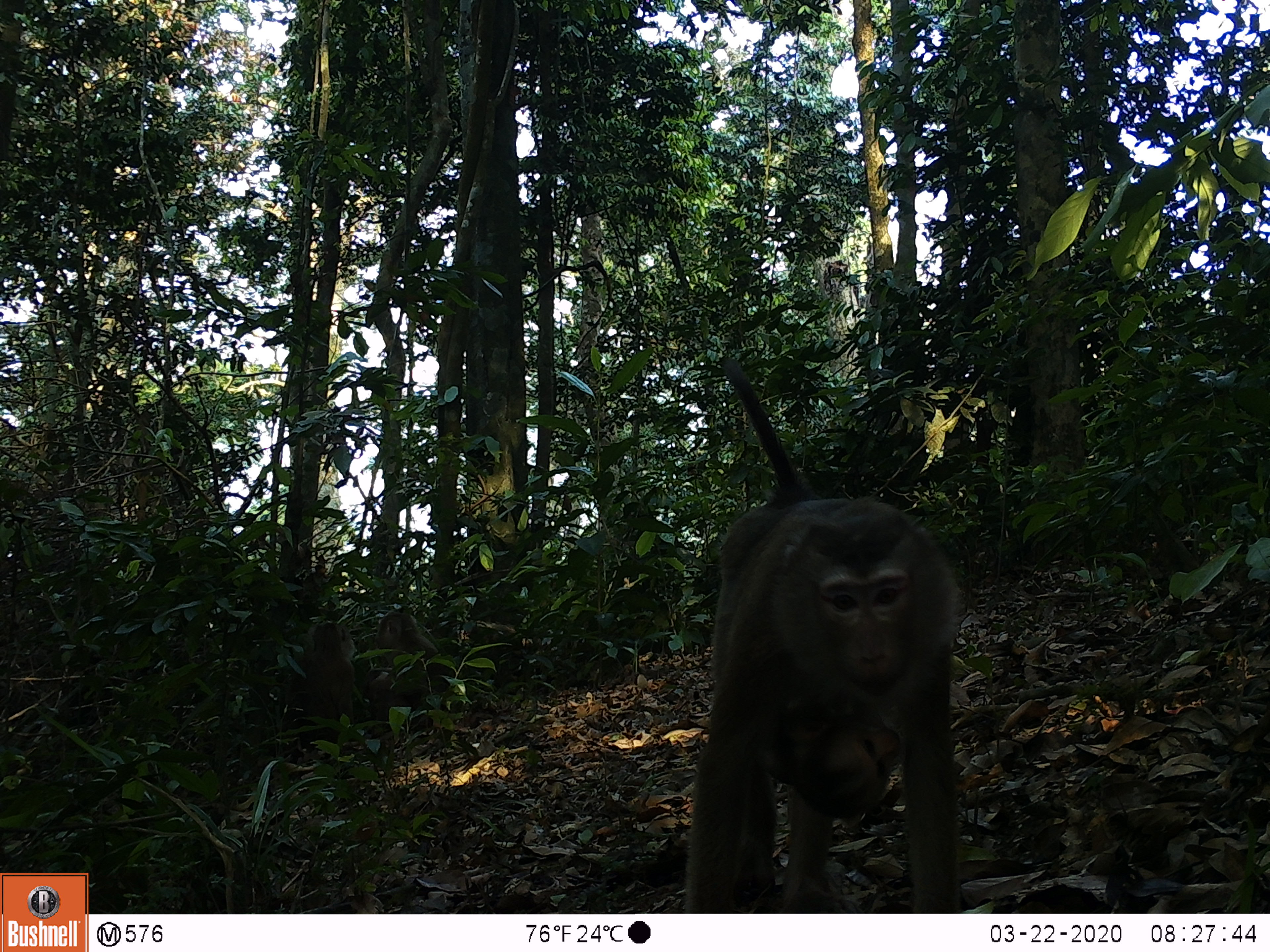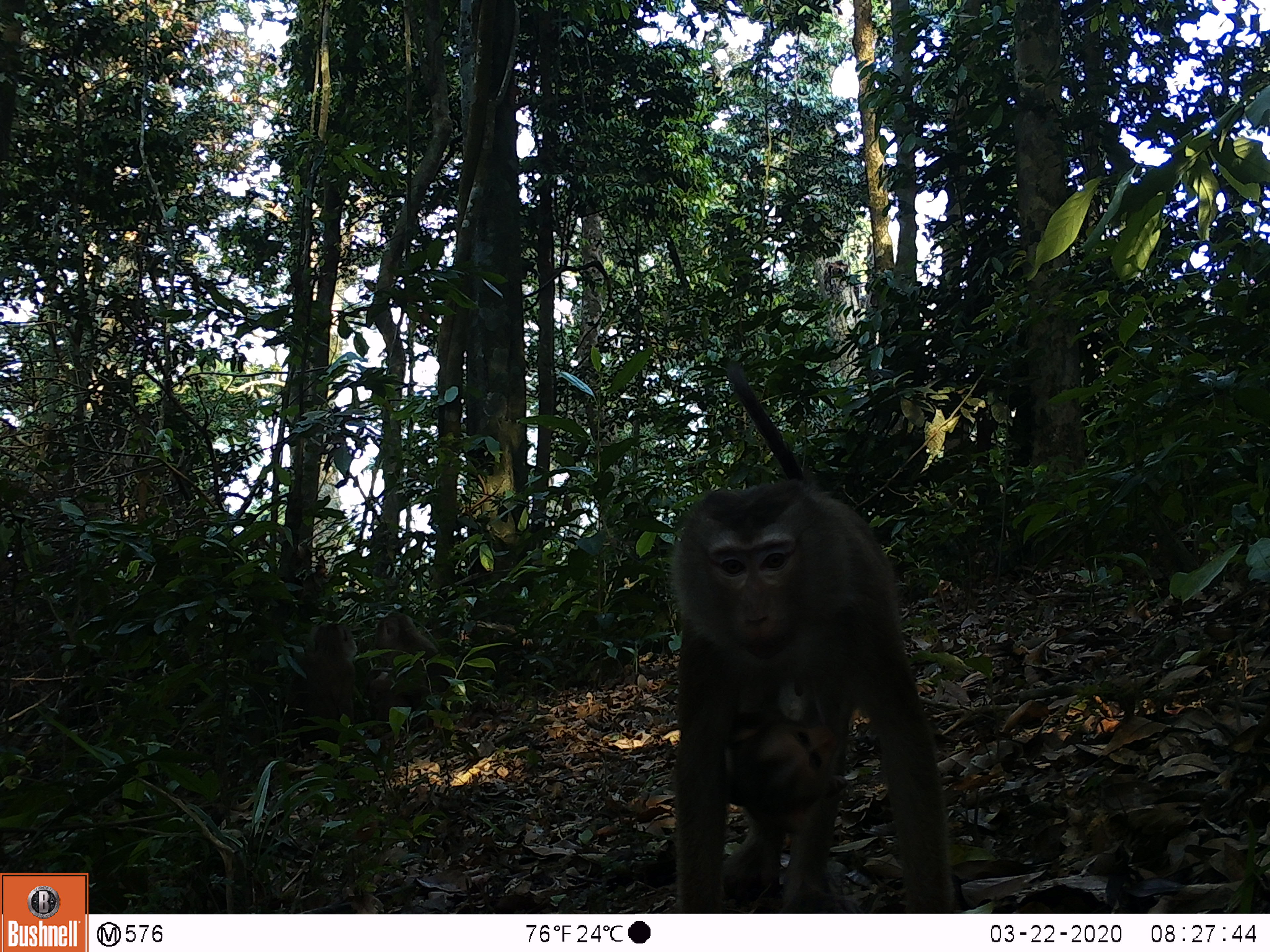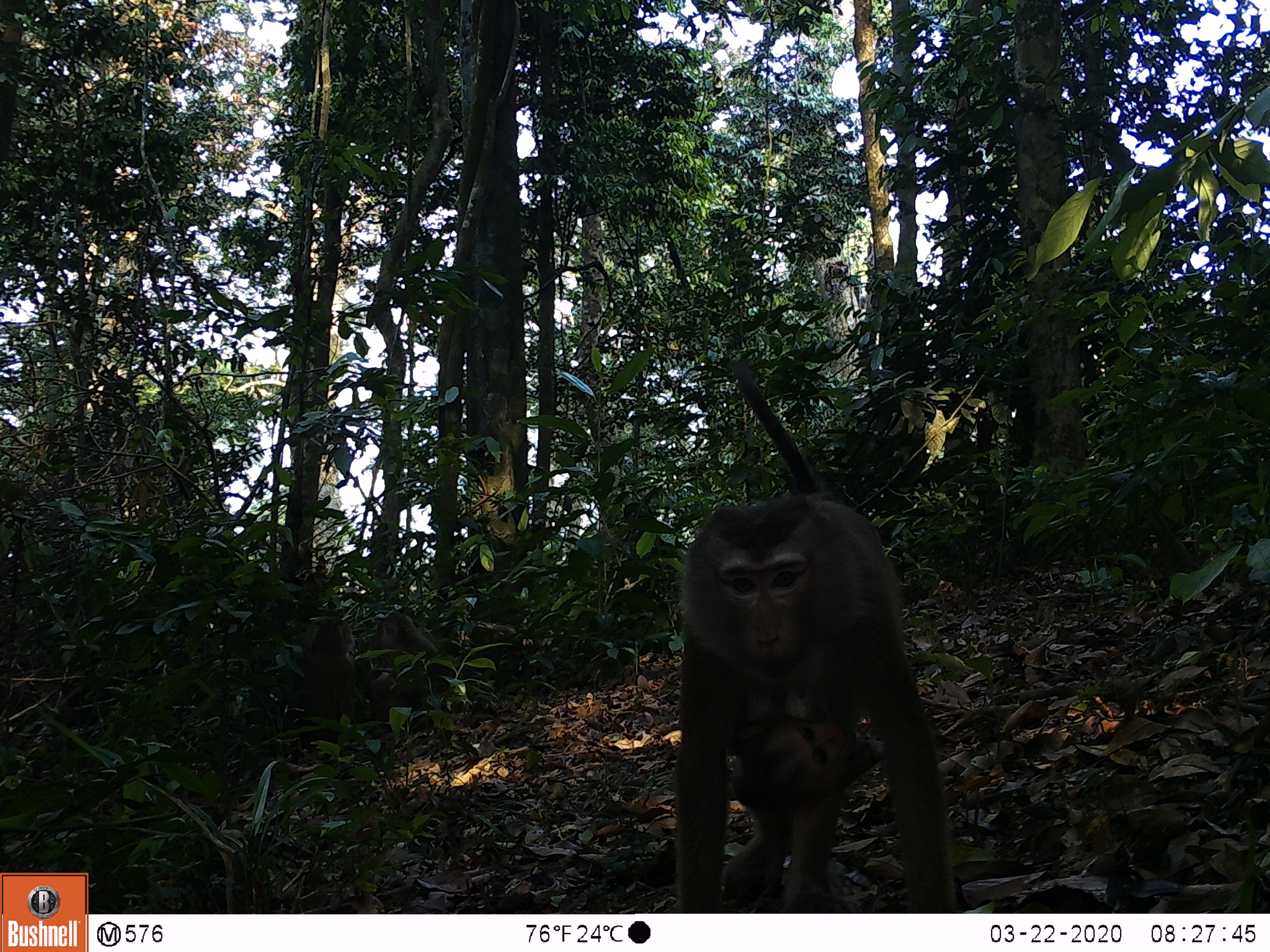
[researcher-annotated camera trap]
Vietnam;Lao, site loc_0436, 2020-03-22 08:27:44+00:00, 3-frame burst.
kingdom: Animalia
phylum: Chordata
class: Mammalia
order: Primates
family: Cercopithecidae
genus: Macaca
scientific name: Macaca nemestrina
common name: pig-tailed macaque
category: pig tailed macaque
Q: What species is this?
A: Pig tailed macaque (pig-tailed macaque) (Macaca nemestrina).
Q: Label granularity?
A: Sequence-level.